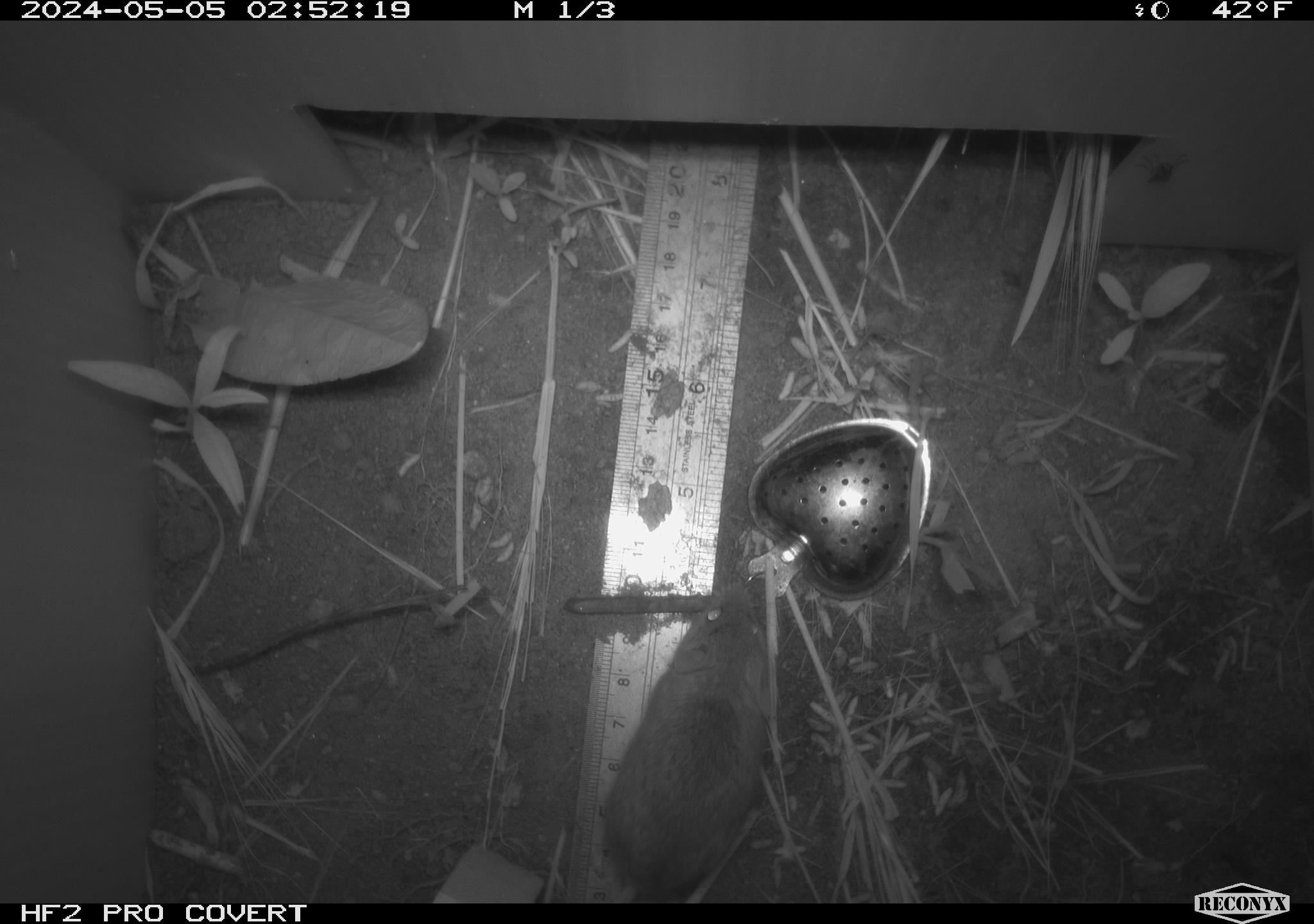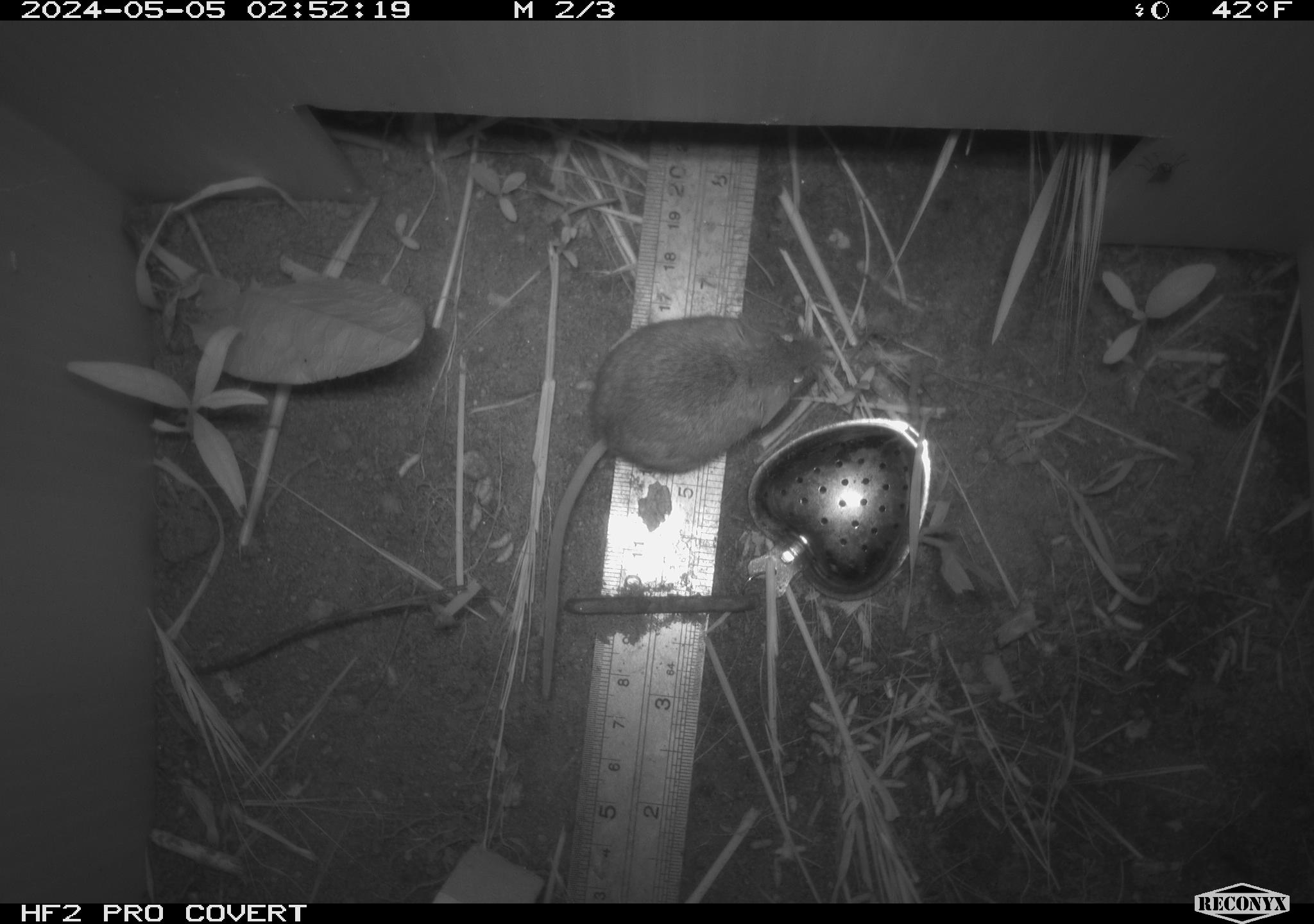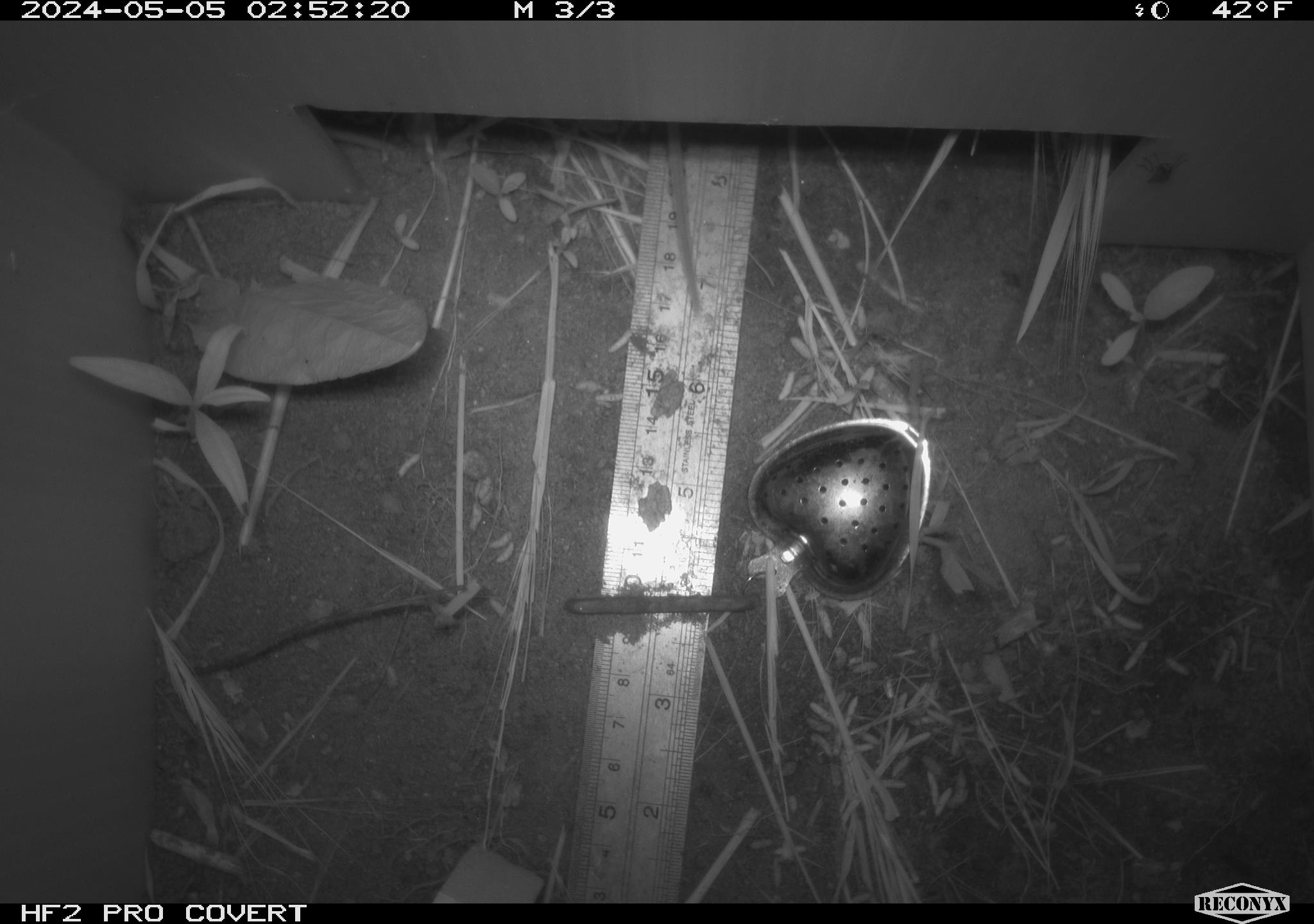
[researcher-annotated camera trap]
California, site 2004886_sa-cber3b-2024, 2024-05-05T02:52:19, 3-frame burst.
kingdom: Animalia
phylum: Chordata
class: Mammalia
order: Rodentia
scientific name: Rodentia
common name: mouse species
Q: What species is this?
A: Mouse species (Rodentia).